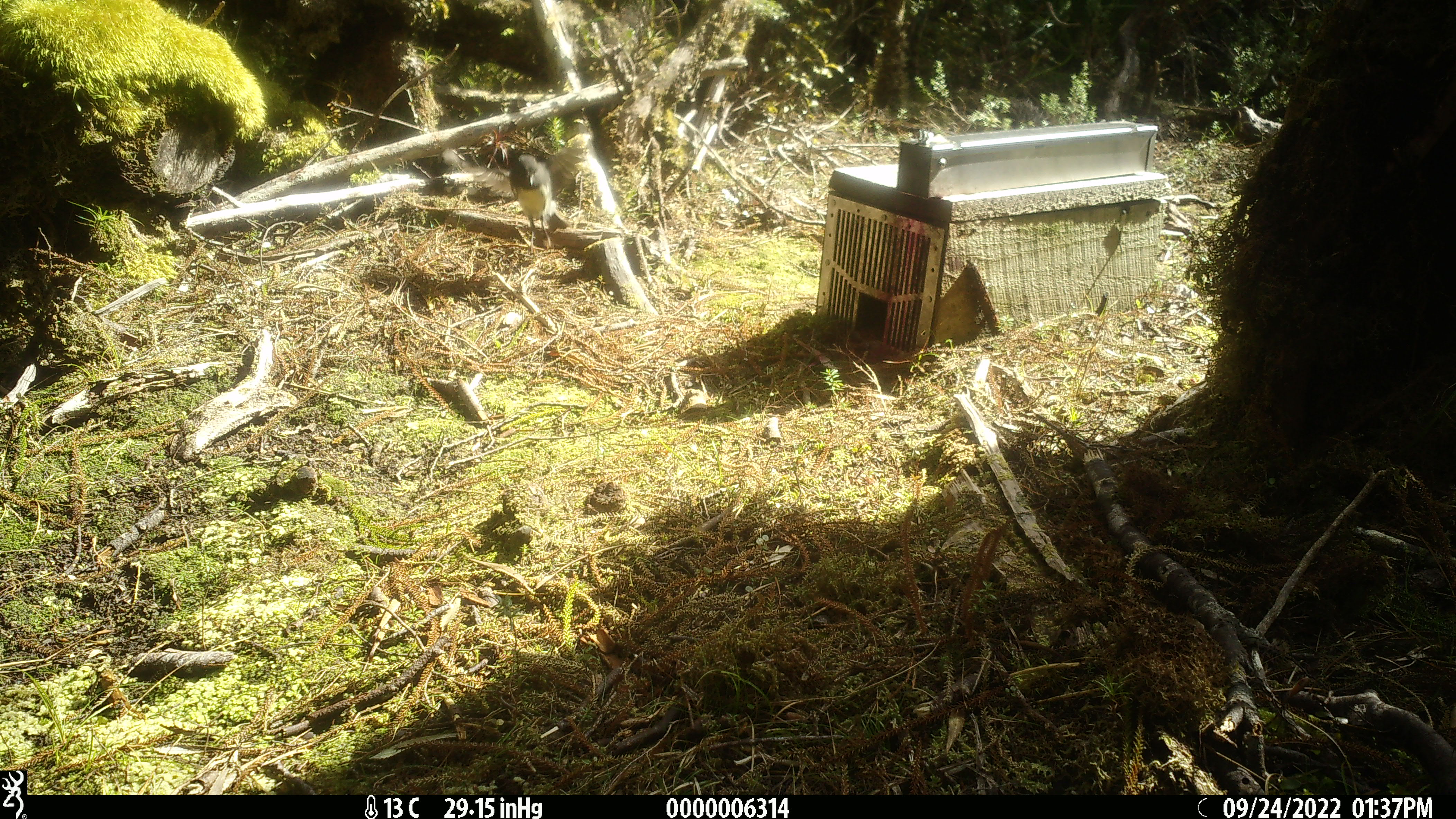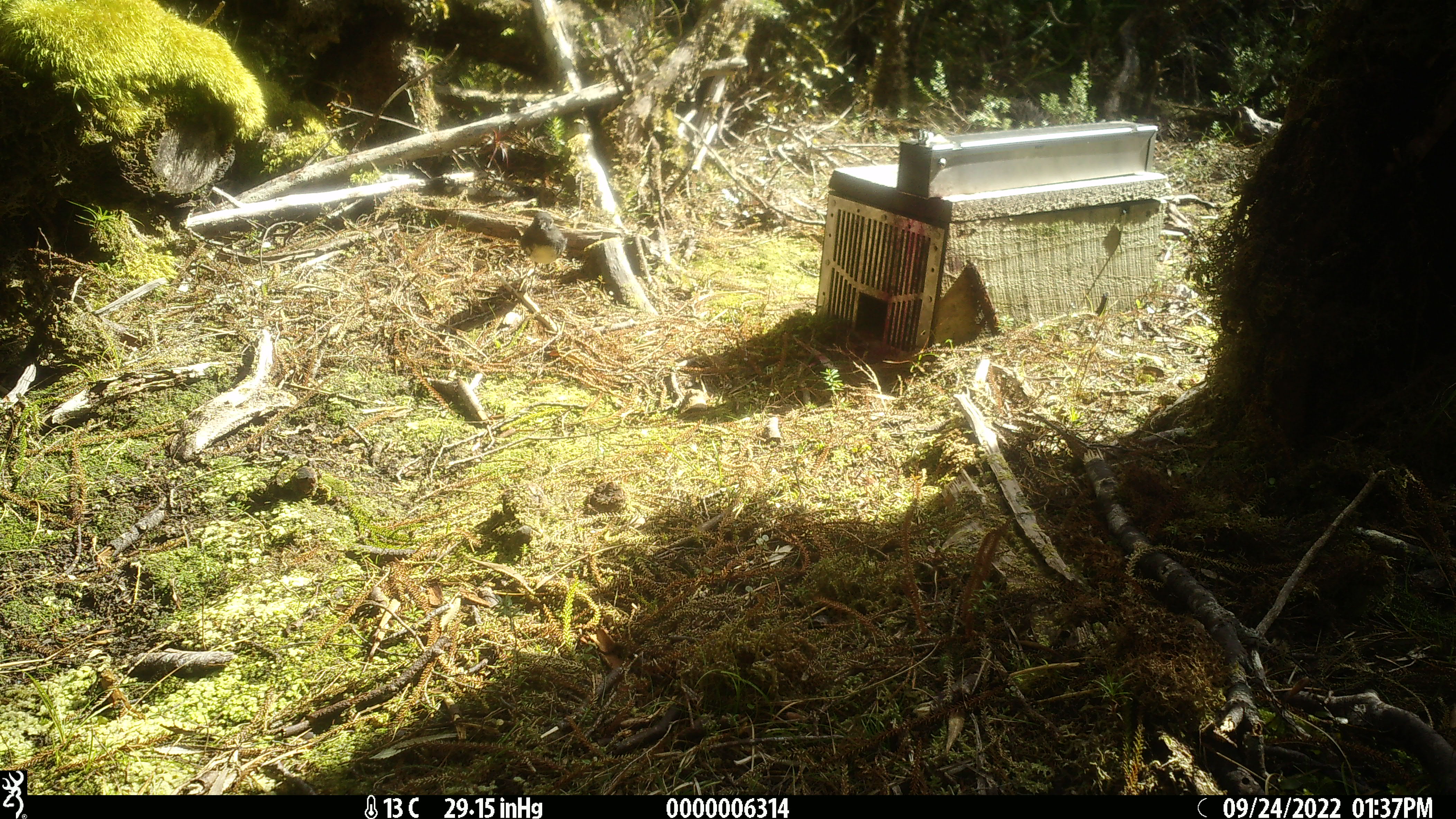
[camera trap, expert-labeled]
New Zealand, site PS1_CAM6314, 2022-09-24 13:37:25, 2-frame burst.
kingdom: Animalia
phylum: Chordata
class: Aves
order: Passeriformes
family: Petroicidae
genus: Petroica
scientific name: Petroica australis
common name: new zealand robin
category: robin